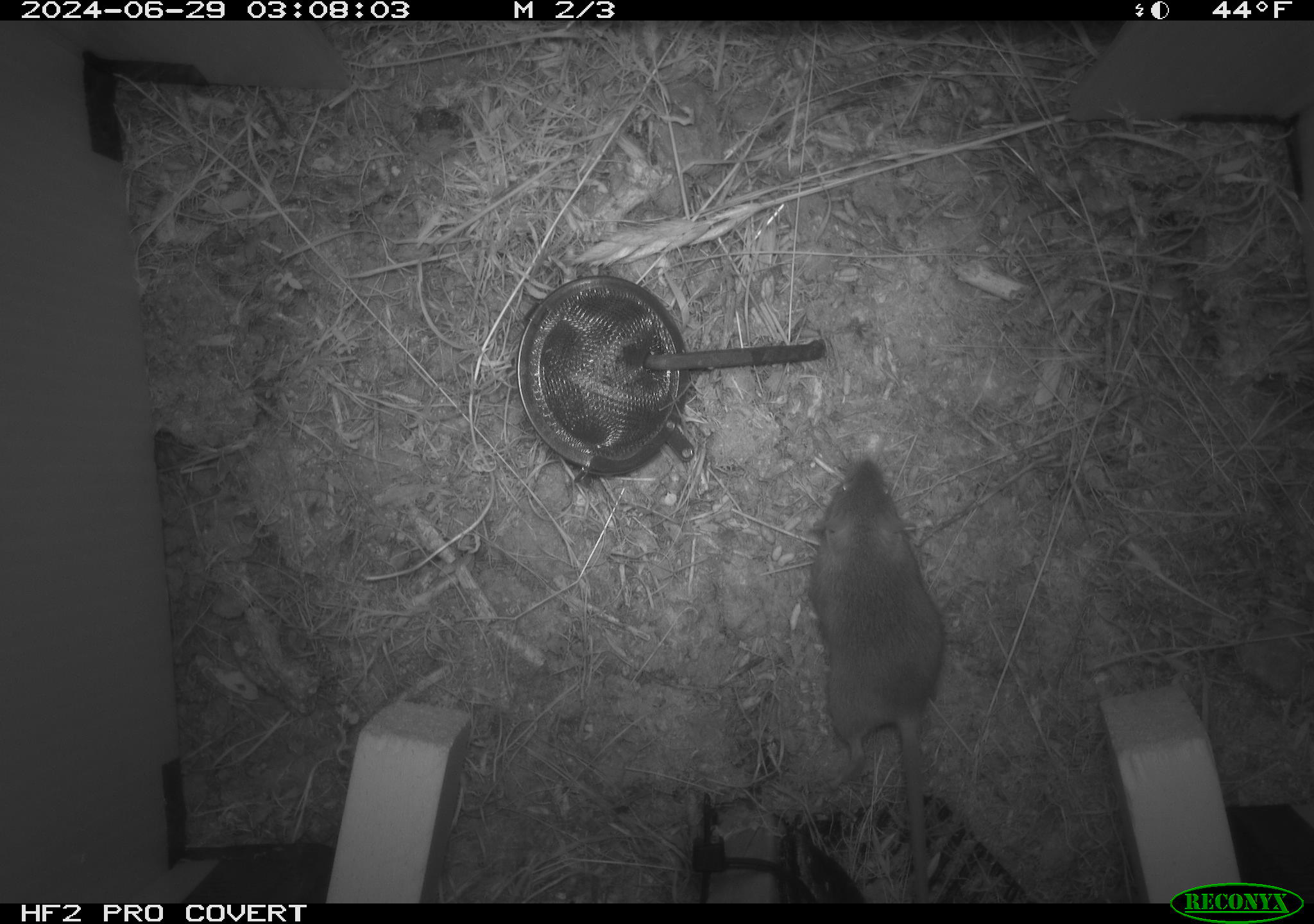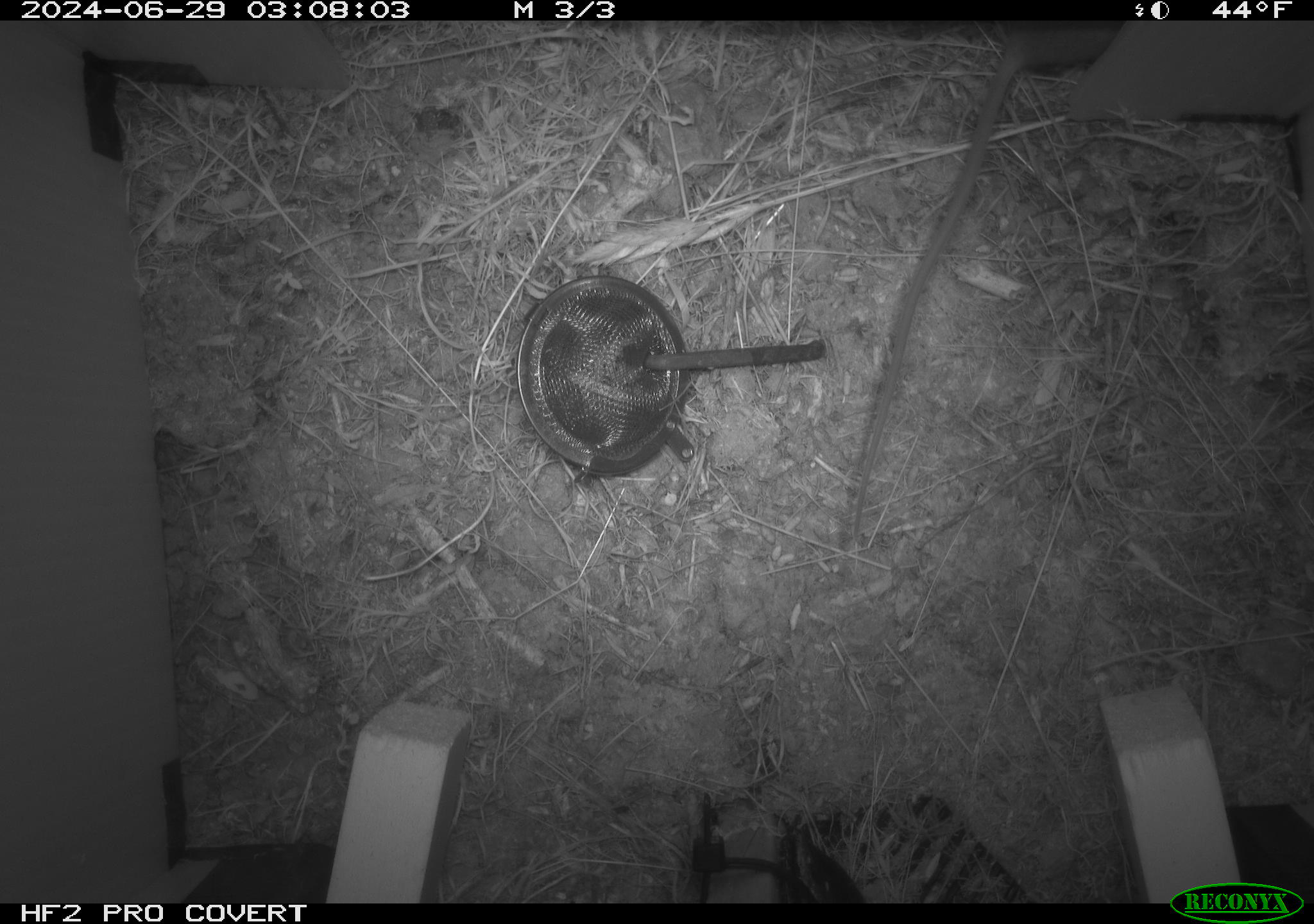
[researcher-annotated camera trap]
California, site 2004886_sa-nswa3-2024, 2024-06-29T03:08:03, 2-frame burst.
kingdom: Animalia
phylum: Chordata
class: Mammalia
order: Rodentia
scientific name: Rodentia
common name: rodent